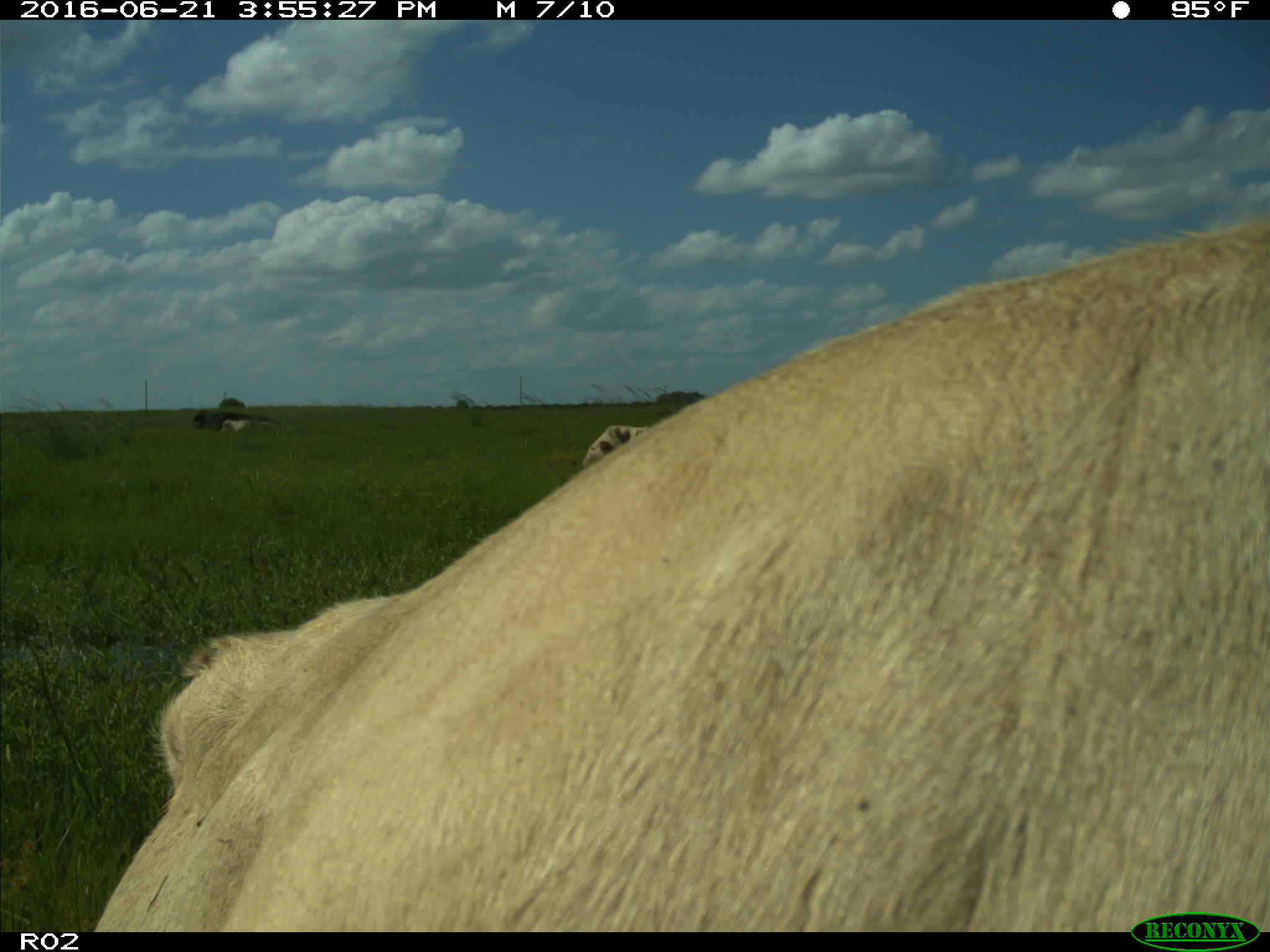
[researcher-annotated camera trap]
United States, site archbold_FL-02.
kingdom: Animalia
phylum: Chordata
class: Mammalia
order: Artiodactyla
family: Bovidae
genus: Bos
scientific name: Bos taurus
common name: domestic cow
Bos taurus (domestic cow).